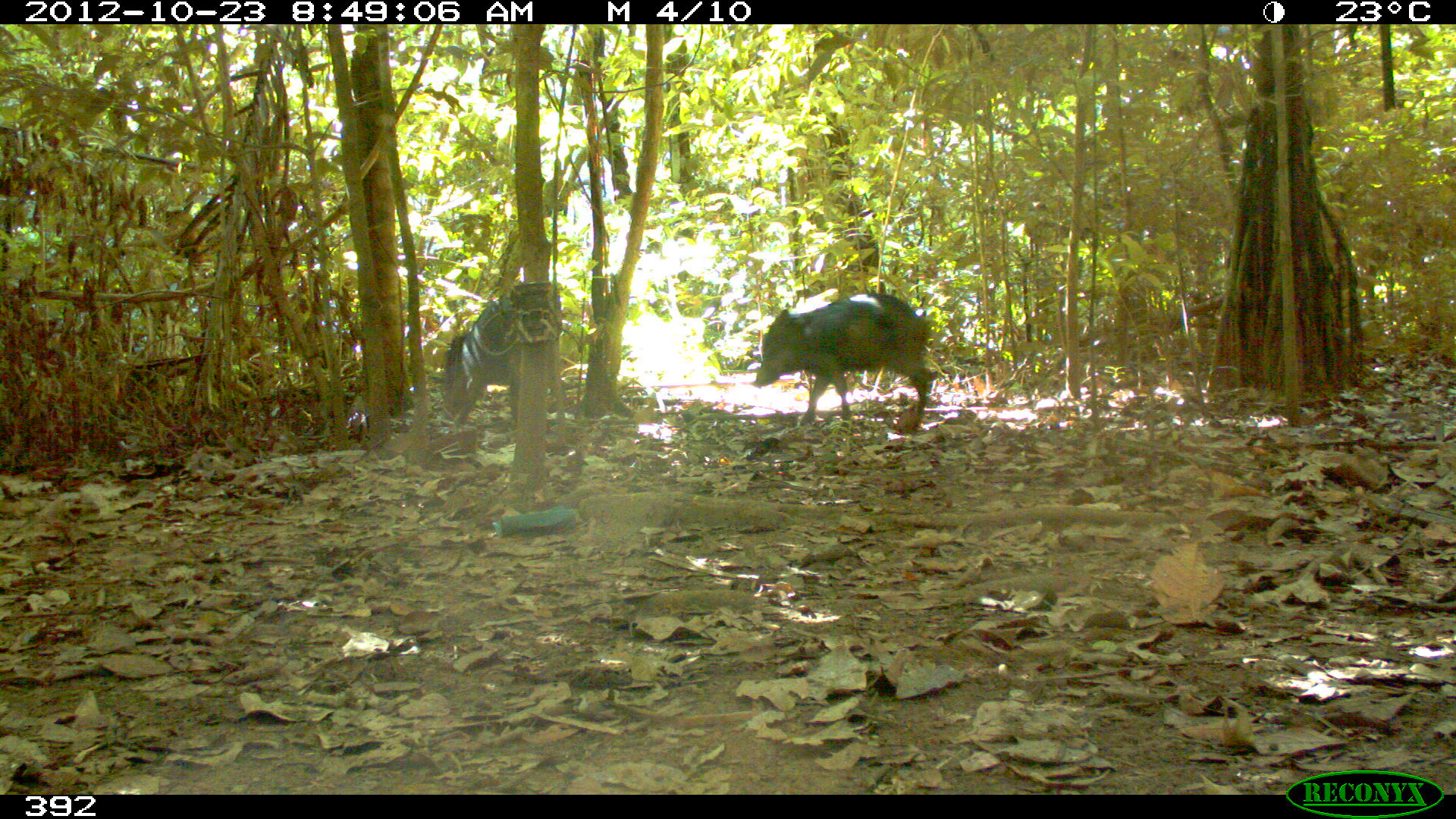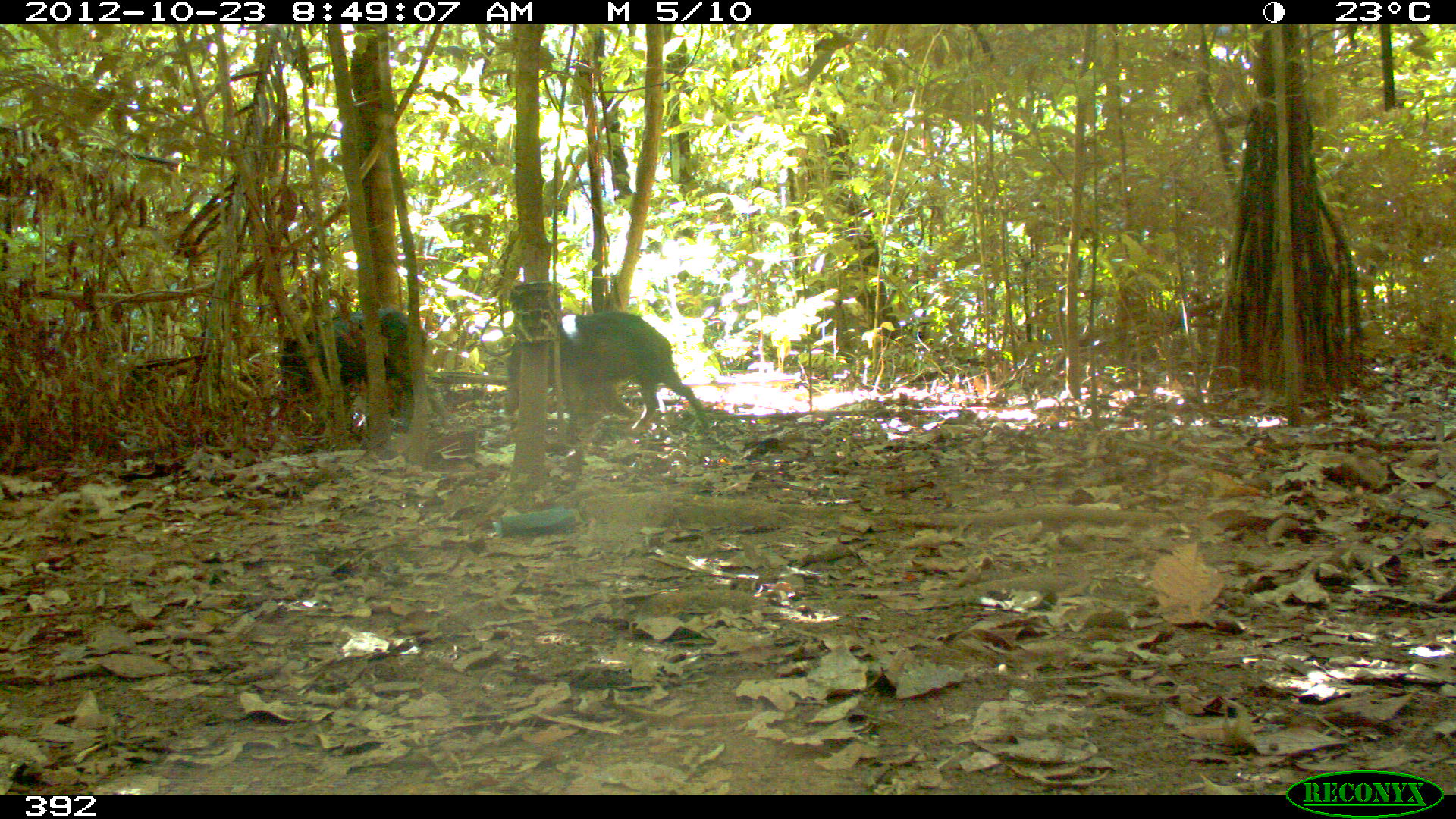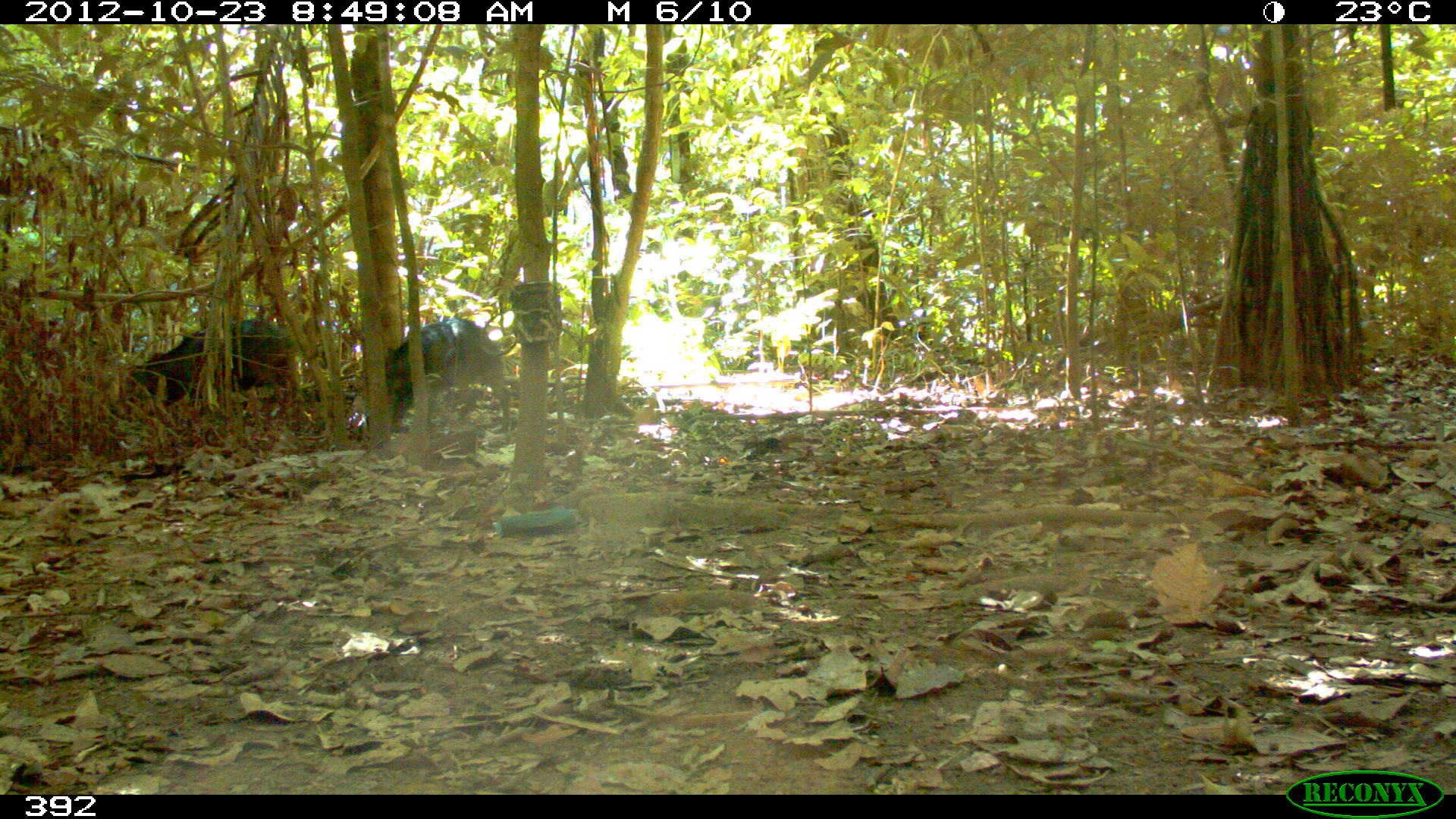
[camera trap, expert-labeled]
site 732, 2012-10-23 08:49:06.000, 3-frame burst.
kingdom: Animalia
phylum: Chordata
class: Mammalia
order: Artiodactyla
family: Tayassuidae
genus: Tayassu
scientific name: Tayassu pecari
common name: white-lipped peccary